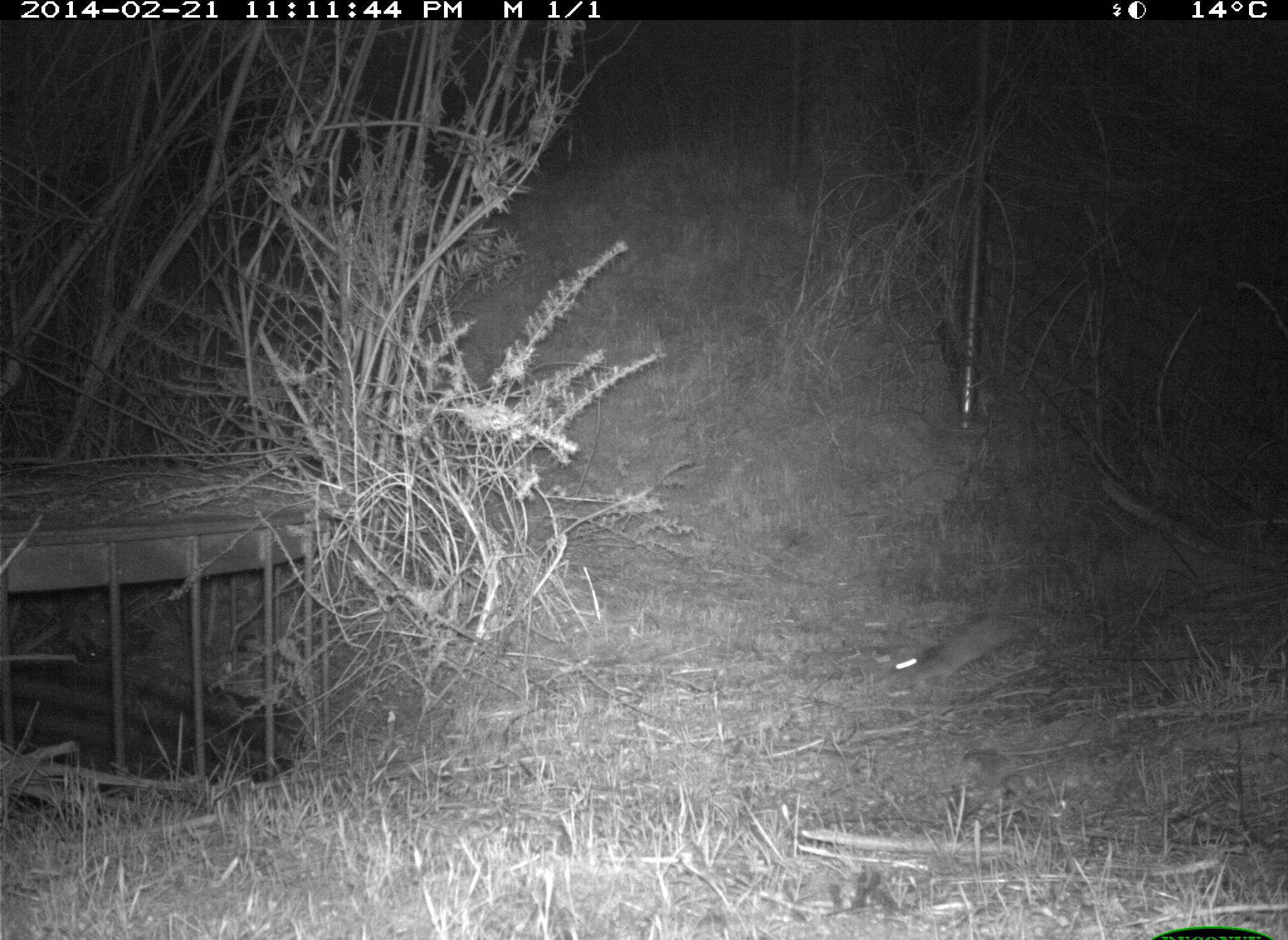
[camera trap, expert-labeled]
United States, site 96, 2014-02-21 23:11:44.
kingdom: Animalia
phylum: Chordata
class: Mammalia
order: Rodentia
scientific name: Rodentia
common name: rodent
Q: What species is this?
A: Rodent (Rodentia).